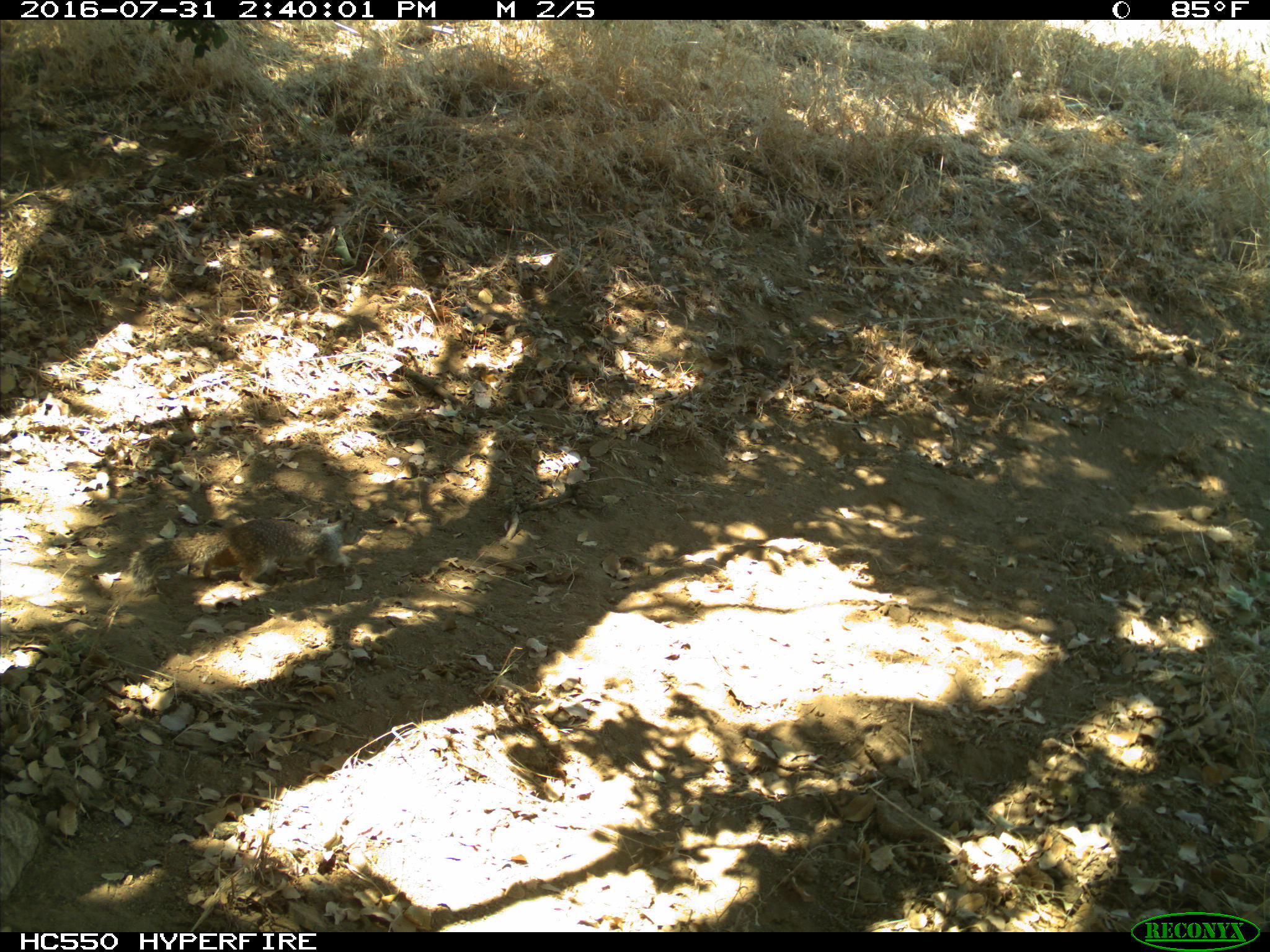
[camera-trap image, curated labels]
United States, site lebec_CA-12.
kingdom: Animalia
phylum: Chordata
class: Mammalia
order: Rodentia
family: Sciuridae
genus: Otospermophilus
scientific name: Otospermophilus beecheyi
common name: california ground squirrel